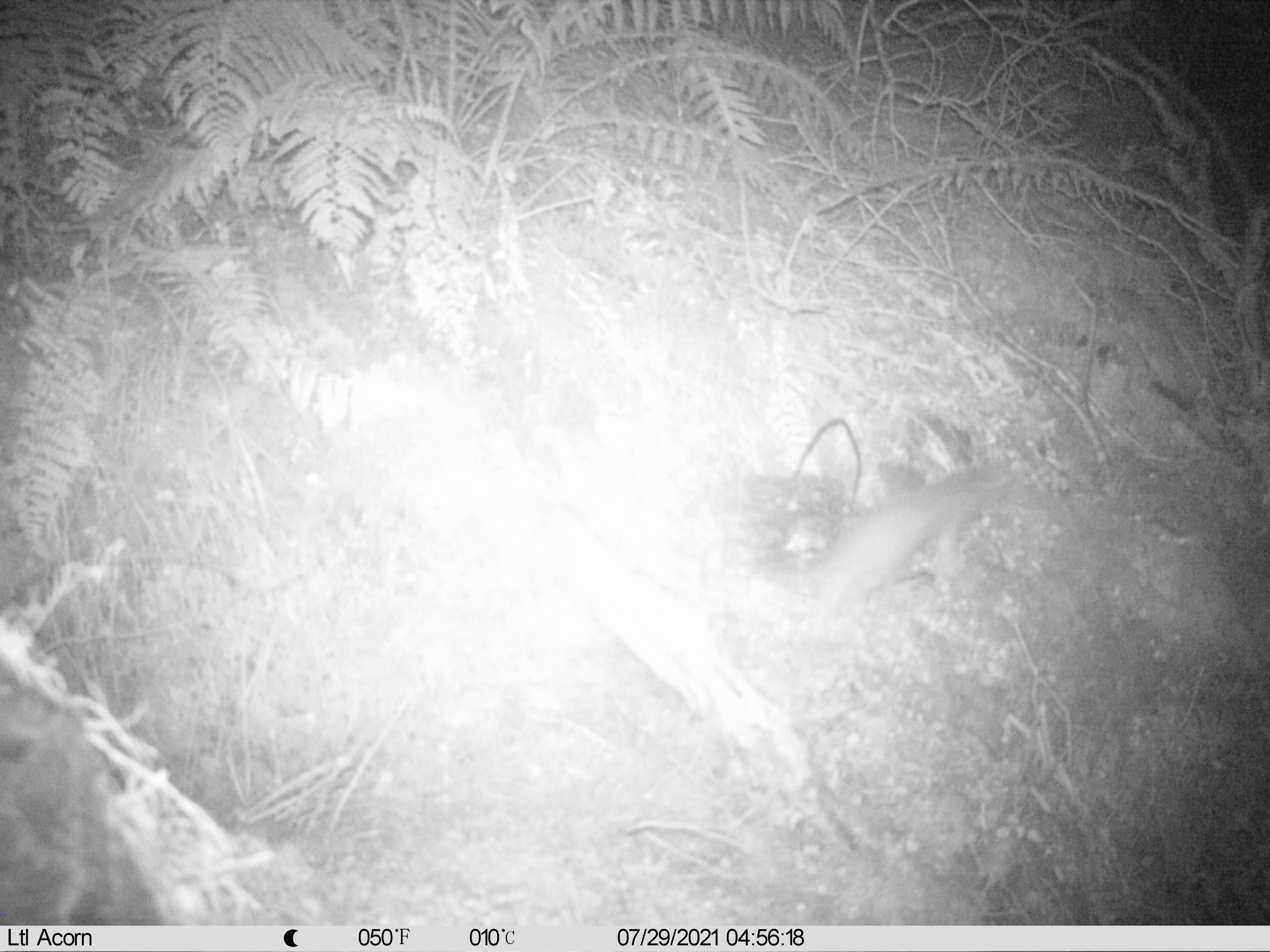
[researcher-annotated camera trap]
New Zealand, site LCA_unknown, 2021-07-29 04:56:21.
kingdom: Animalia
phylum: Chordata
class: Mammalia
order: Carnivora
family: Mustelidae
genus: Mustela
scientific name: Mustela erminea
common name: stoat